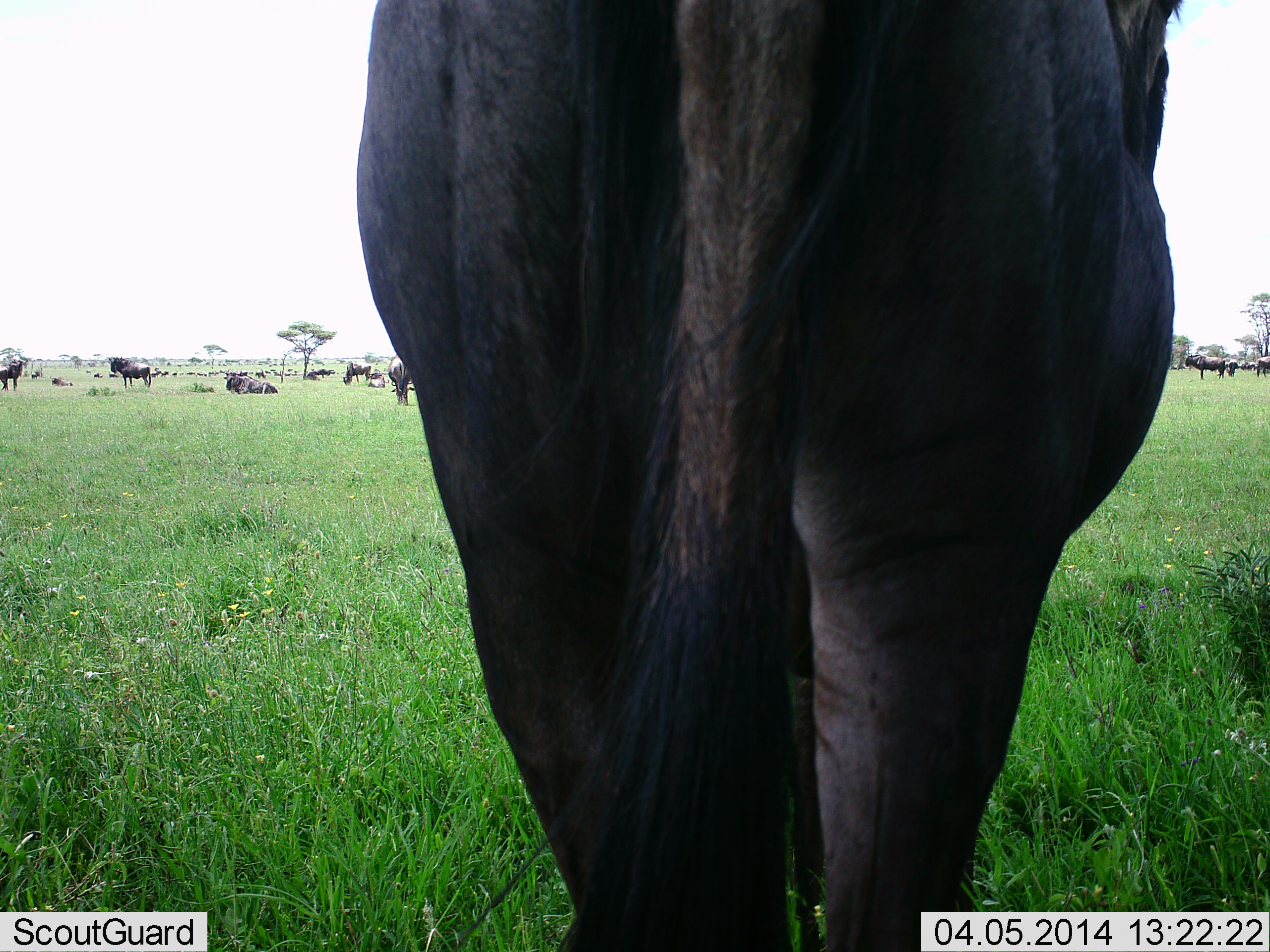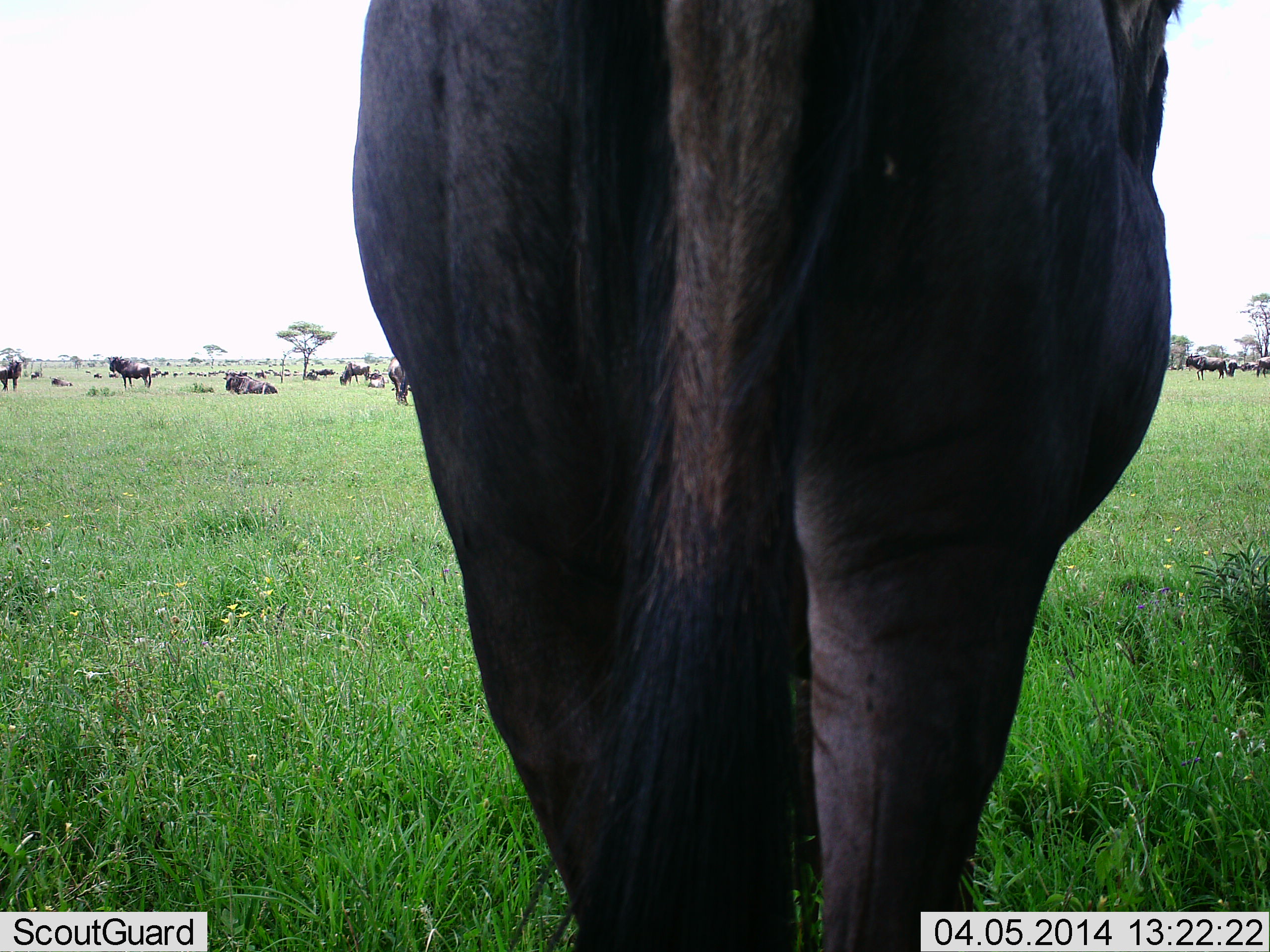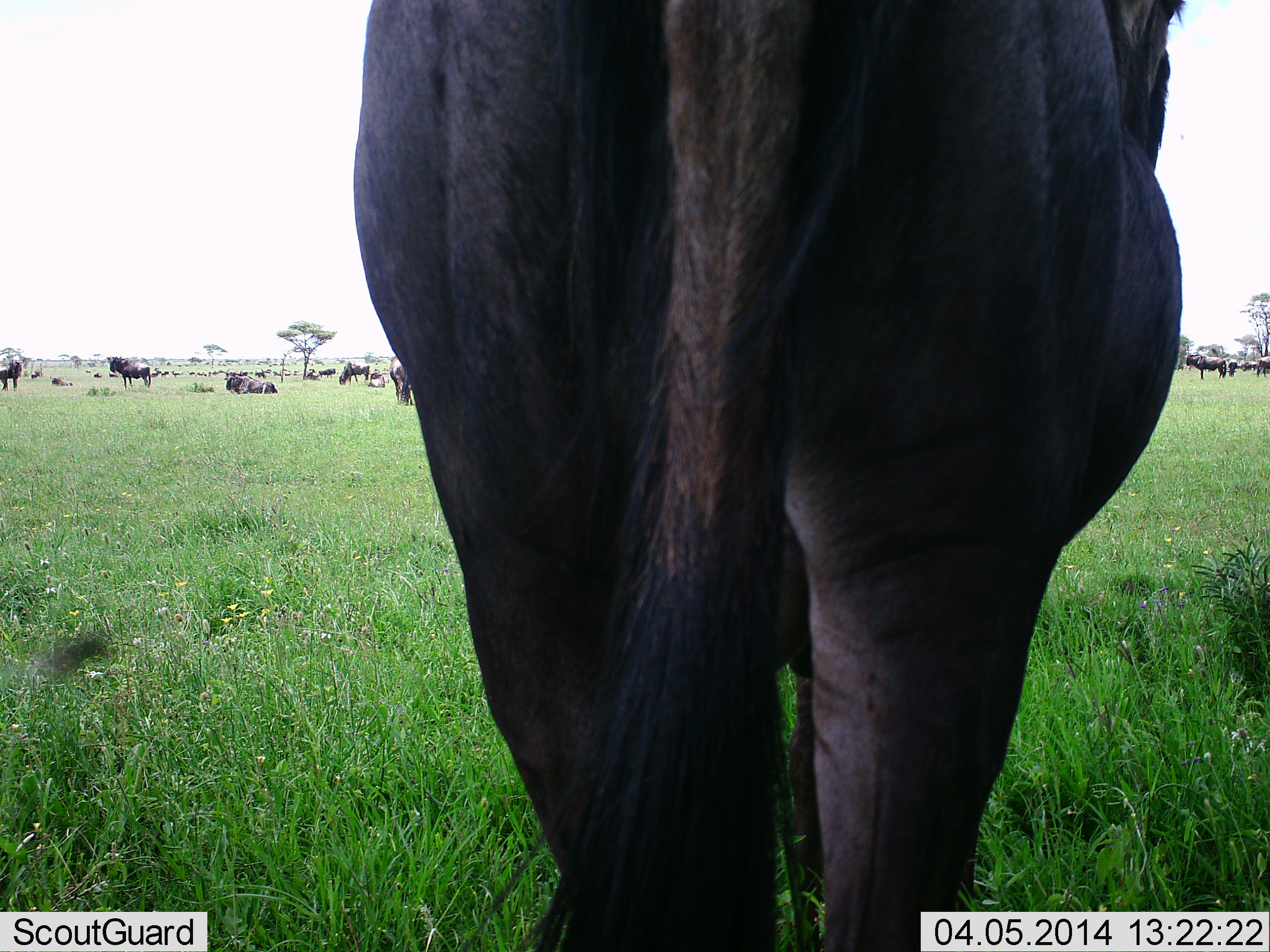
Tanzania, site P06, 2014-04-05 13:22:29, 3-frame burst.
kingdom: Animalia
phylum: Chordata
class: Mammalia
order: Artiodactyla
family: Bovidae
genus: Connochaetes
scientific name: Connochaetes taurinus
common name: blue wildebeest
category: wildebeest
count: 11-50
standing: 100%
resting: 91%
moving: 36%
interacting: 9%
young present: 0%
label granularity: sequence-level